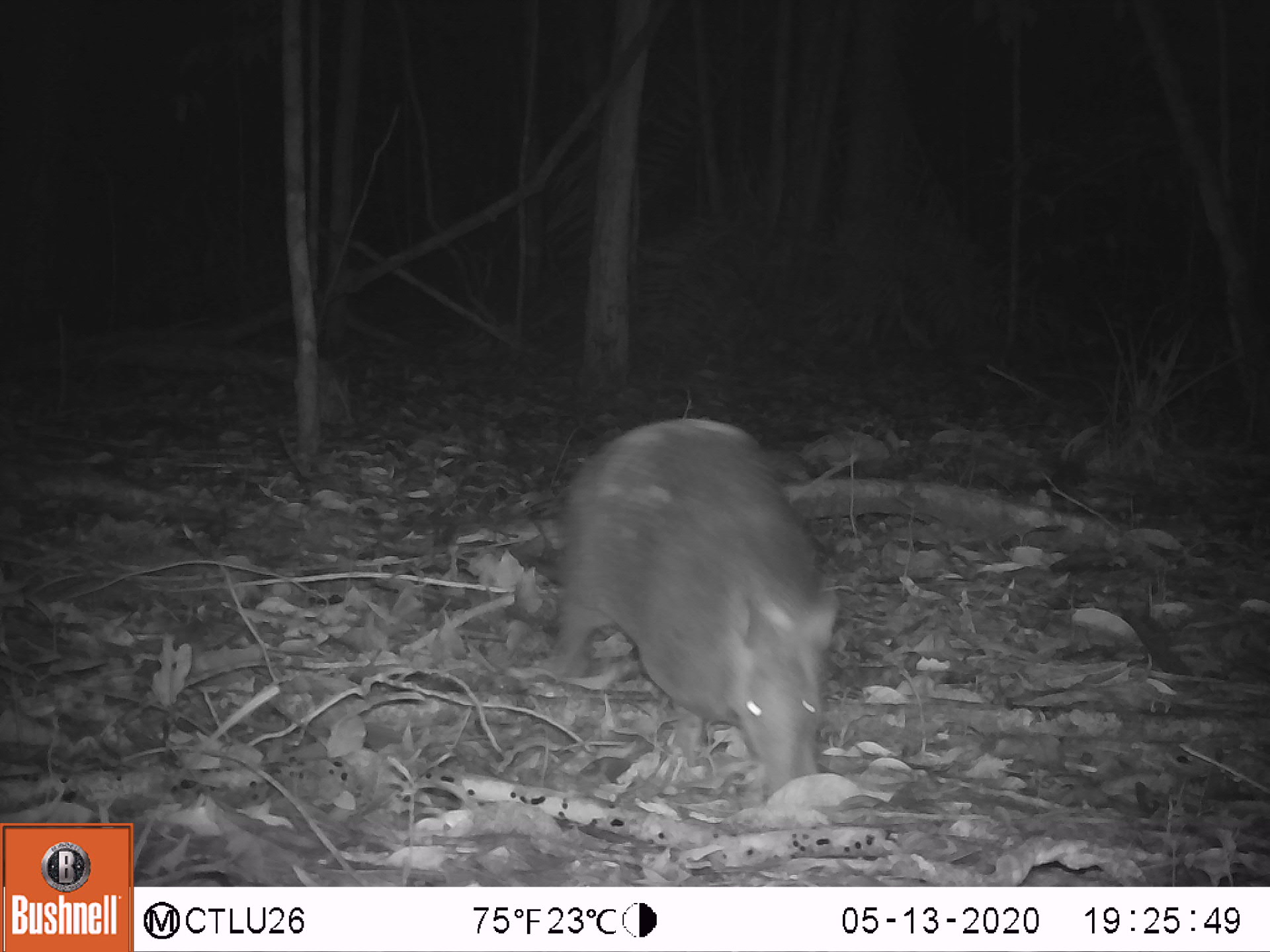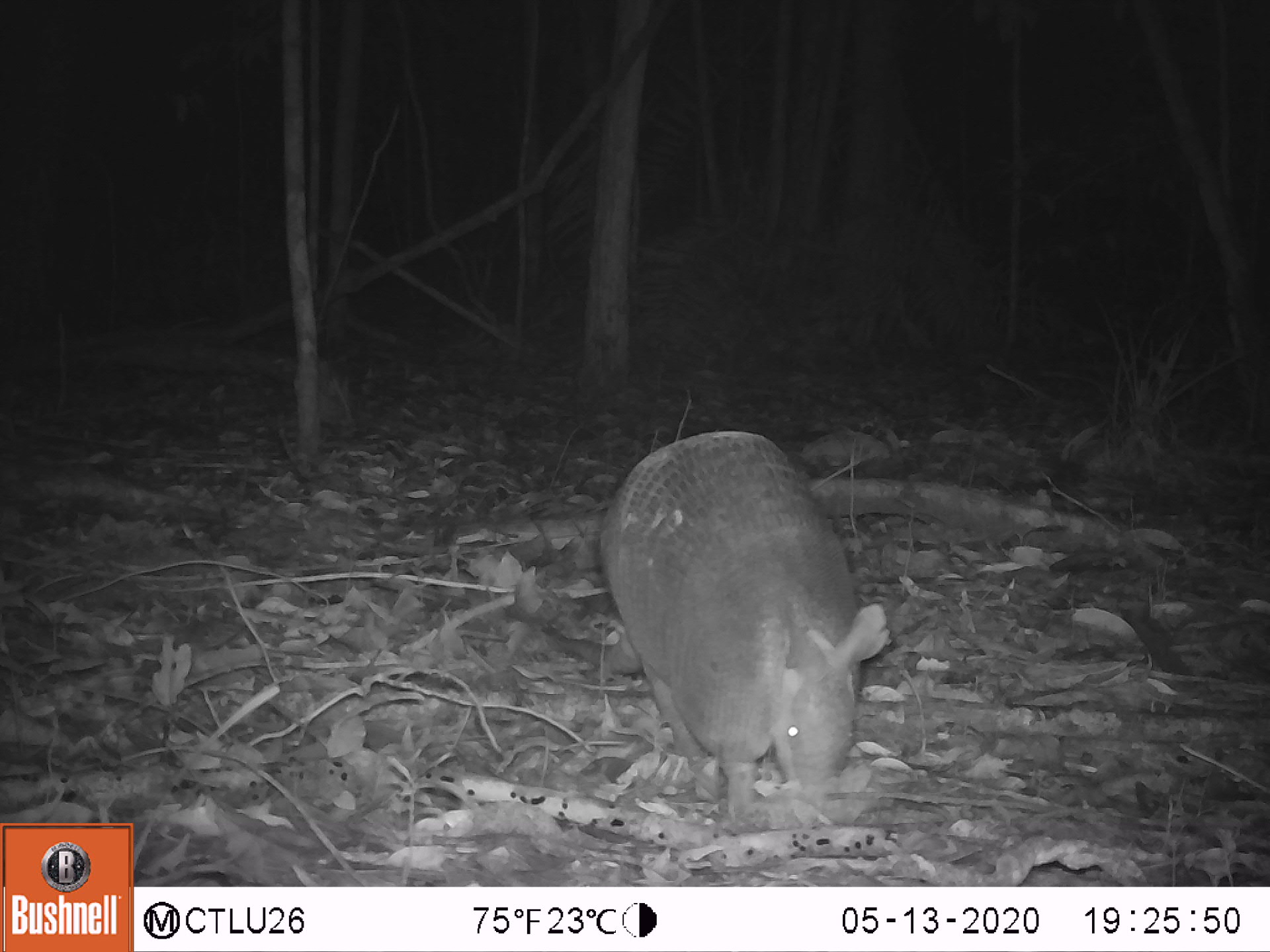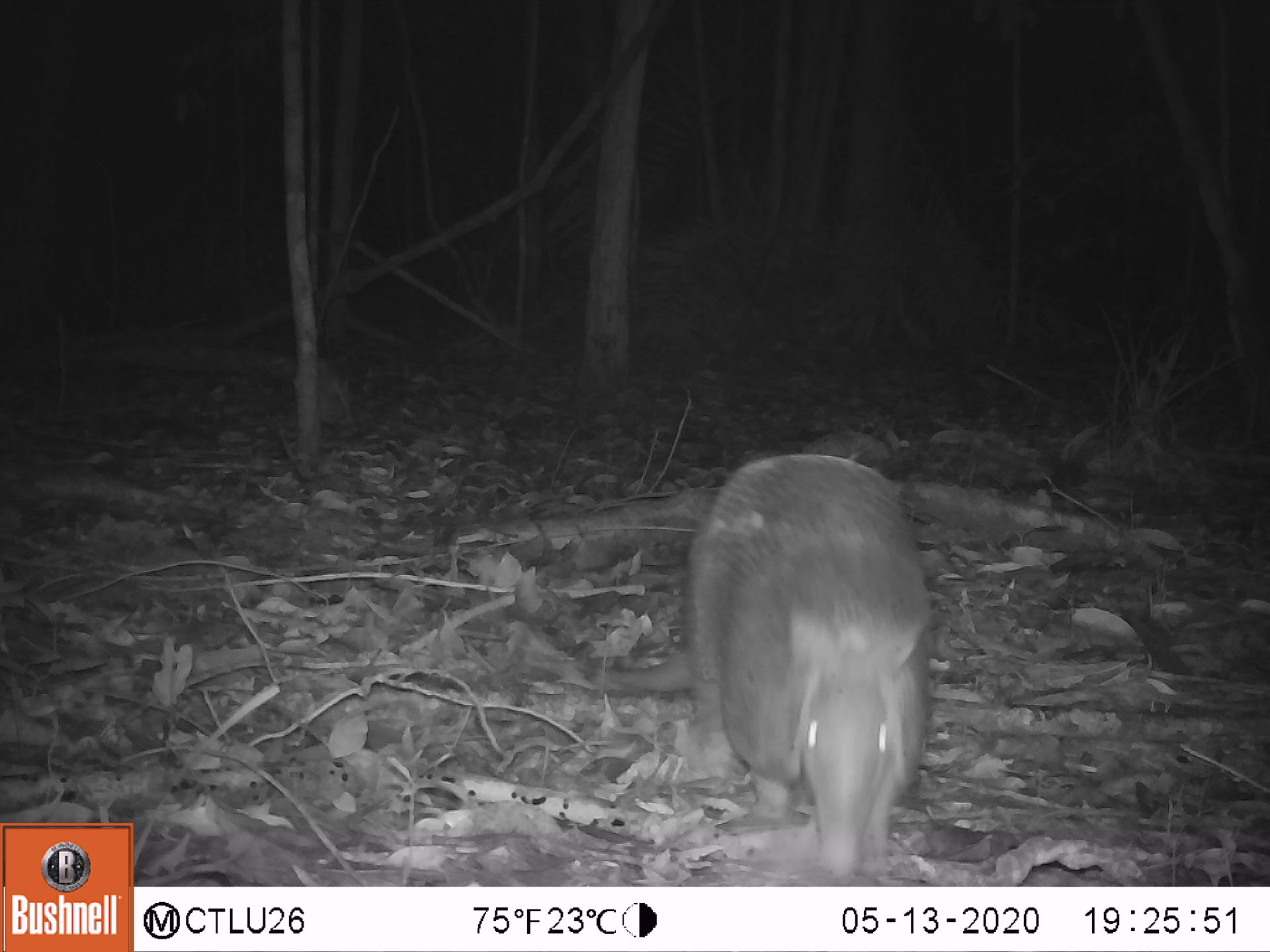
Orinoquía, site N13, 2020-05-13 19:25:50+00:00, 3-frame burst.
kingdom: Animalia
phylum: Chordata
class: Mammalia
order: Cingulata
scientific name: Cingulata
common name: armadillo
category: unknown armadillo